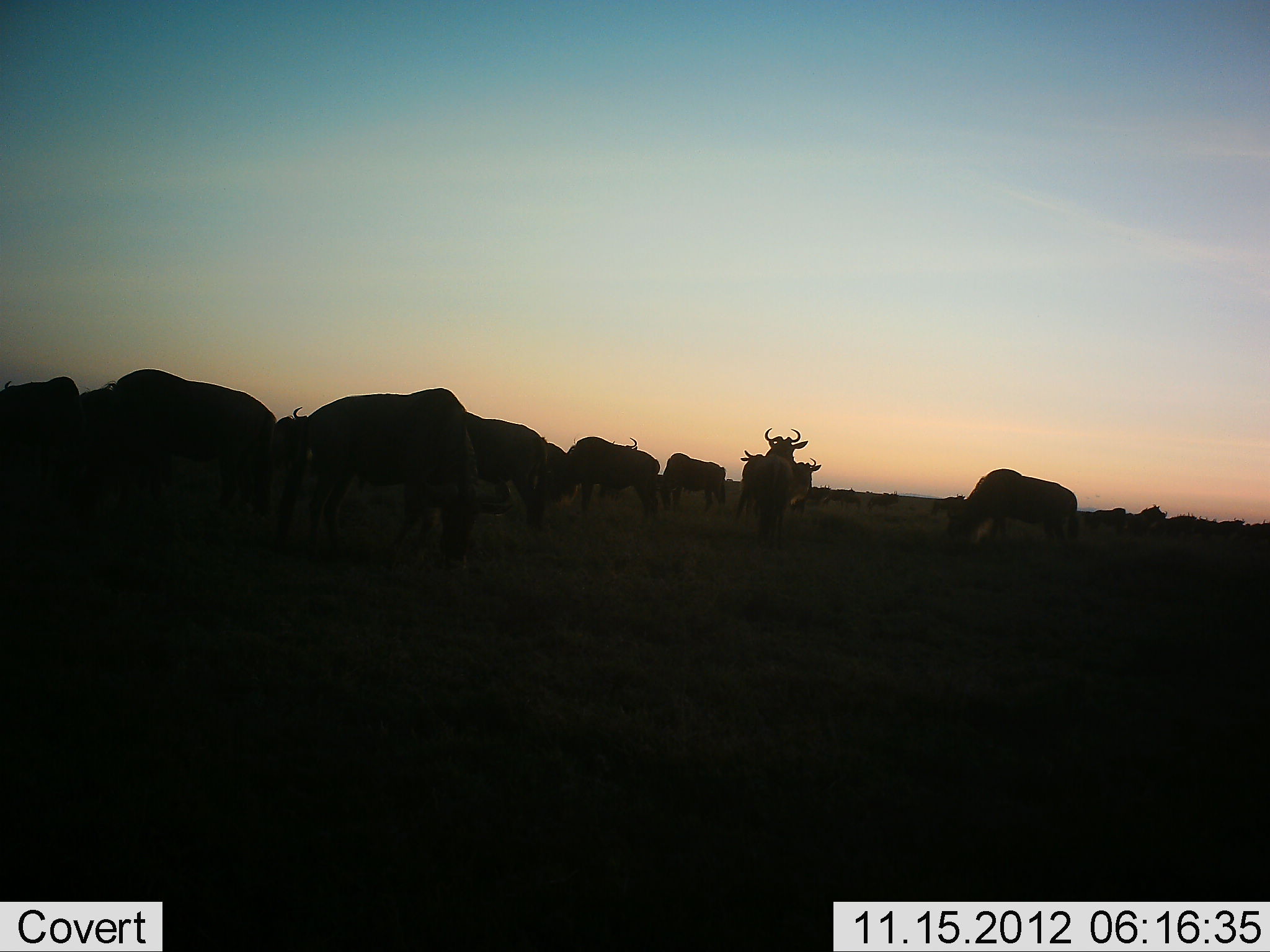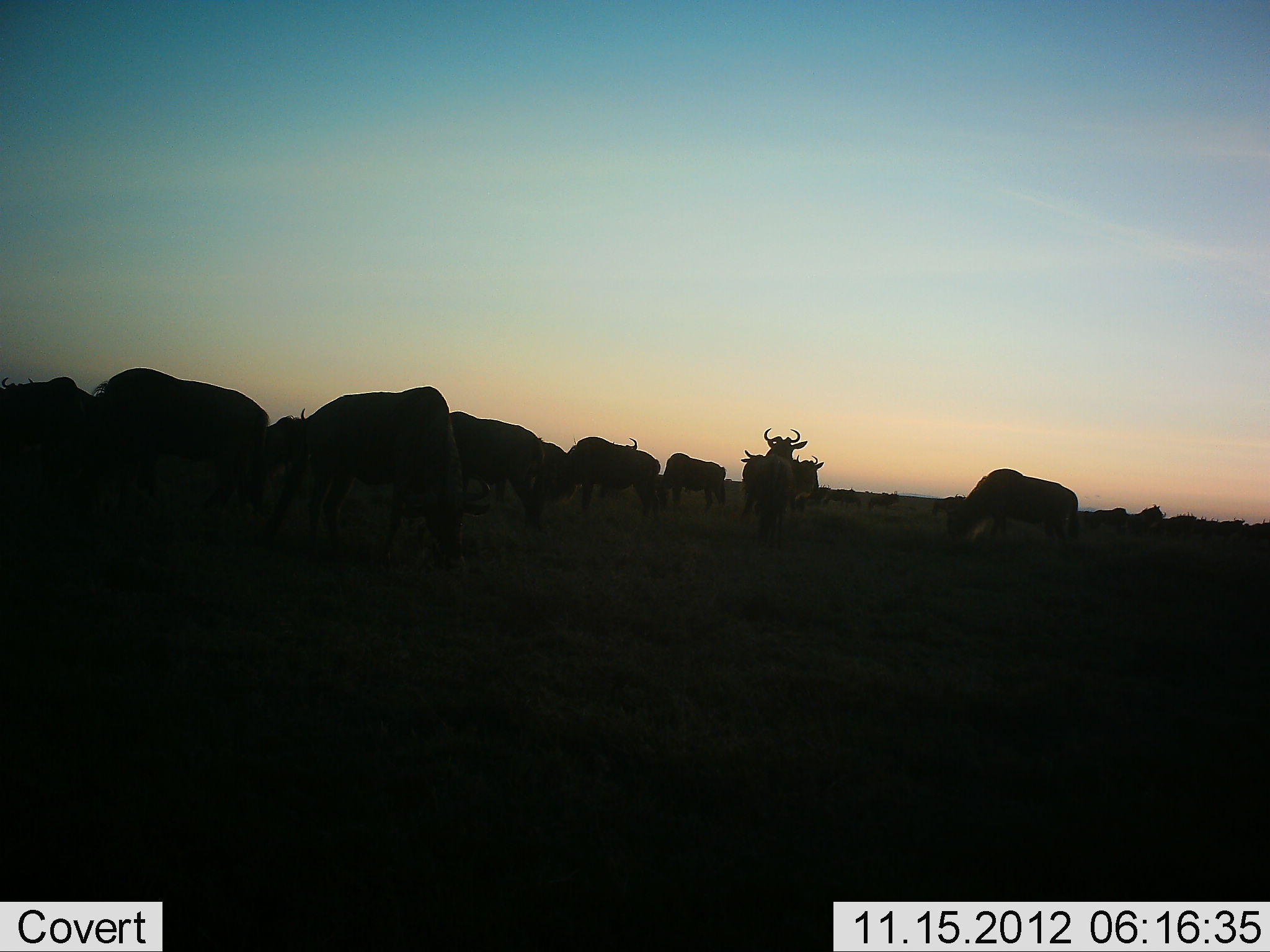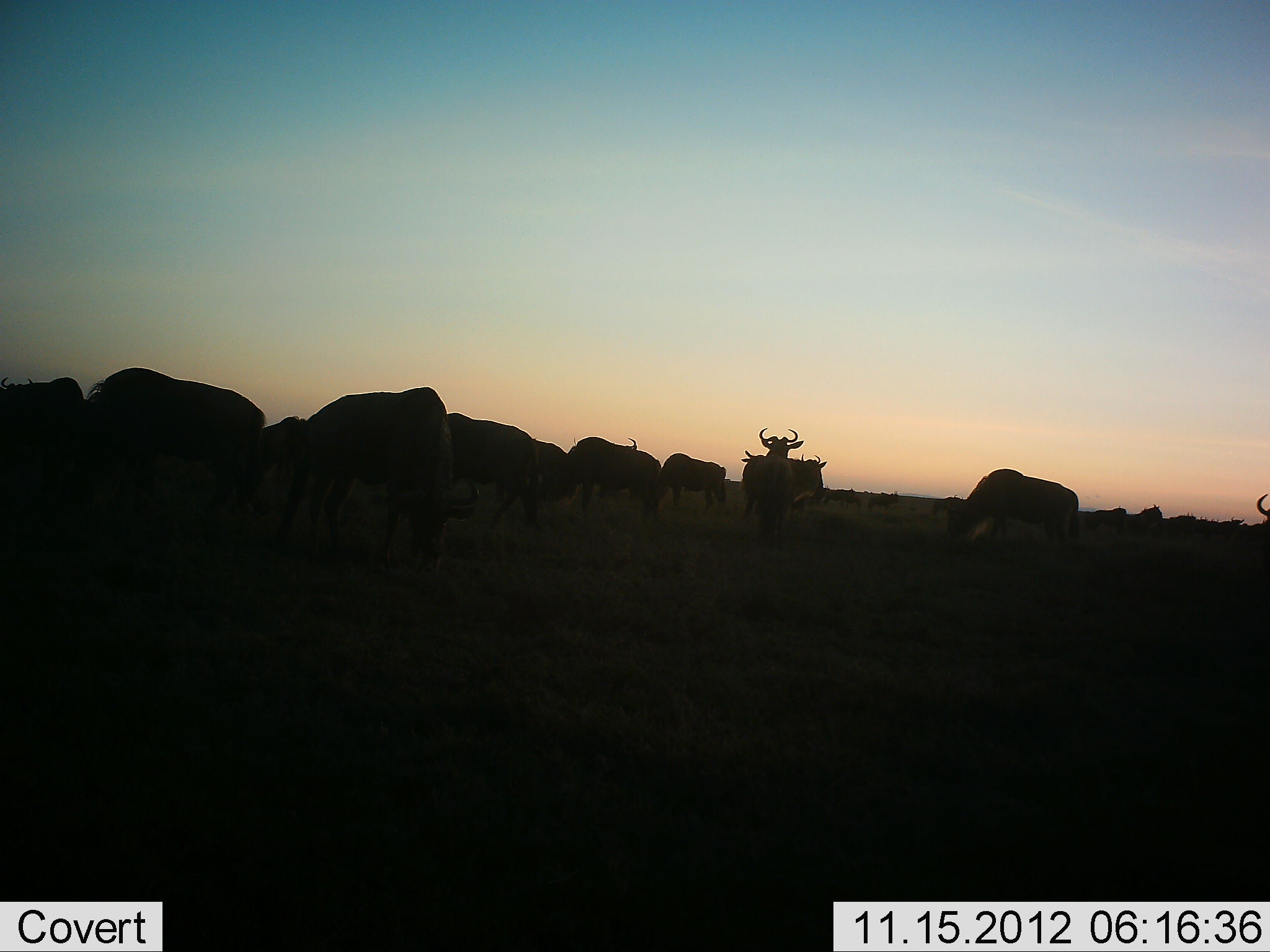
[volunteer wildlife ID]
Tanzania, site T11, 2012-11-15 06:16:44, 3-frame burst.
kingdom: Animalia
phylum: Chordata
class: Mammalia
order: Artiodactyla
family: Bovidae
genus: Connochaetes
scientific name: Connochaetes taurinus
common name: blue wildebeest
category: wildebeest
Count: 11-50.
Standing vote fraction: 80%.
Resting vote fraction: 0%.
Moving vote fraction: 10%.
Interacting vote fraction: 0%.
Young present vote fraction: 0%.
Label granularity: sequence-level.